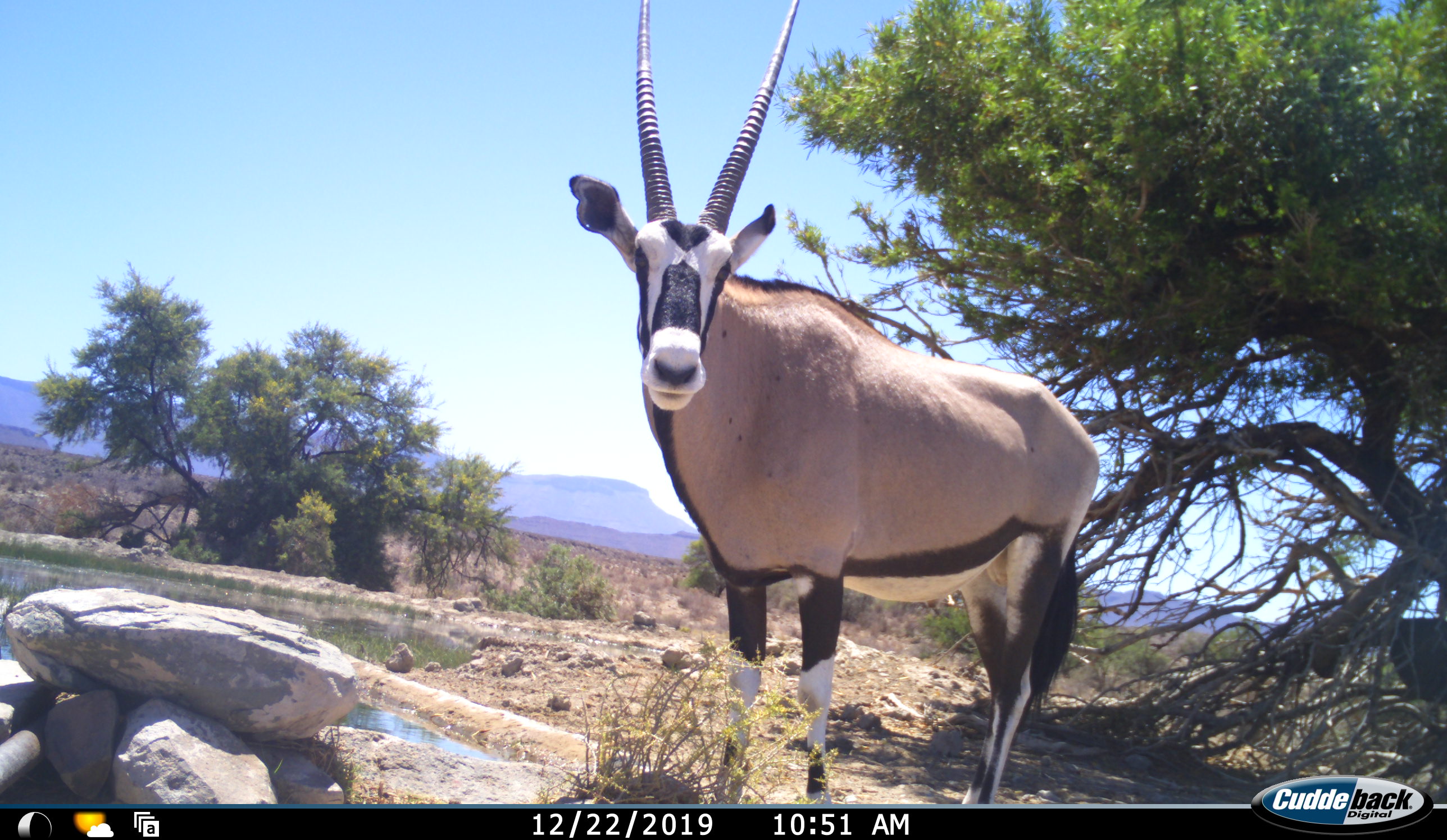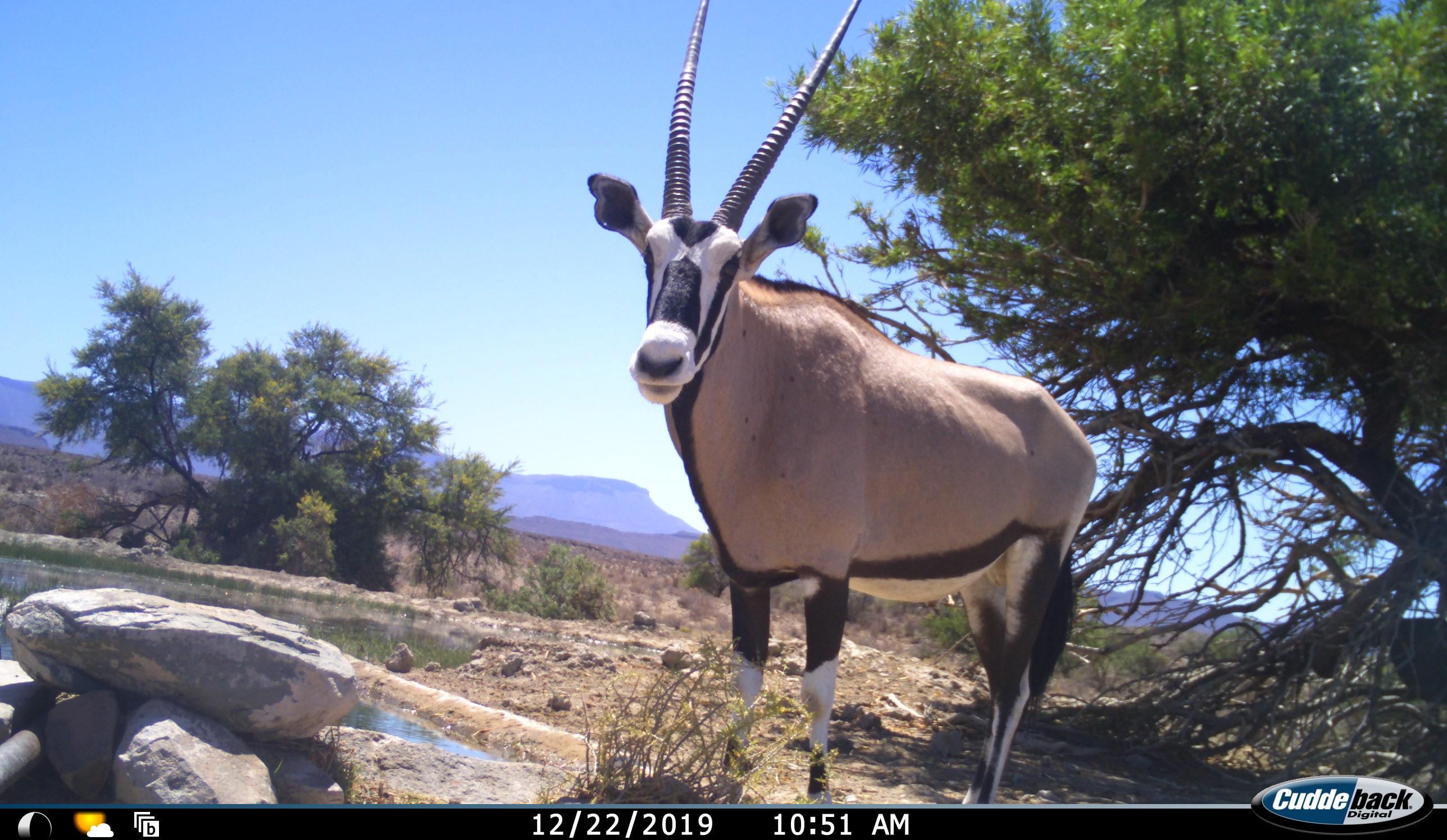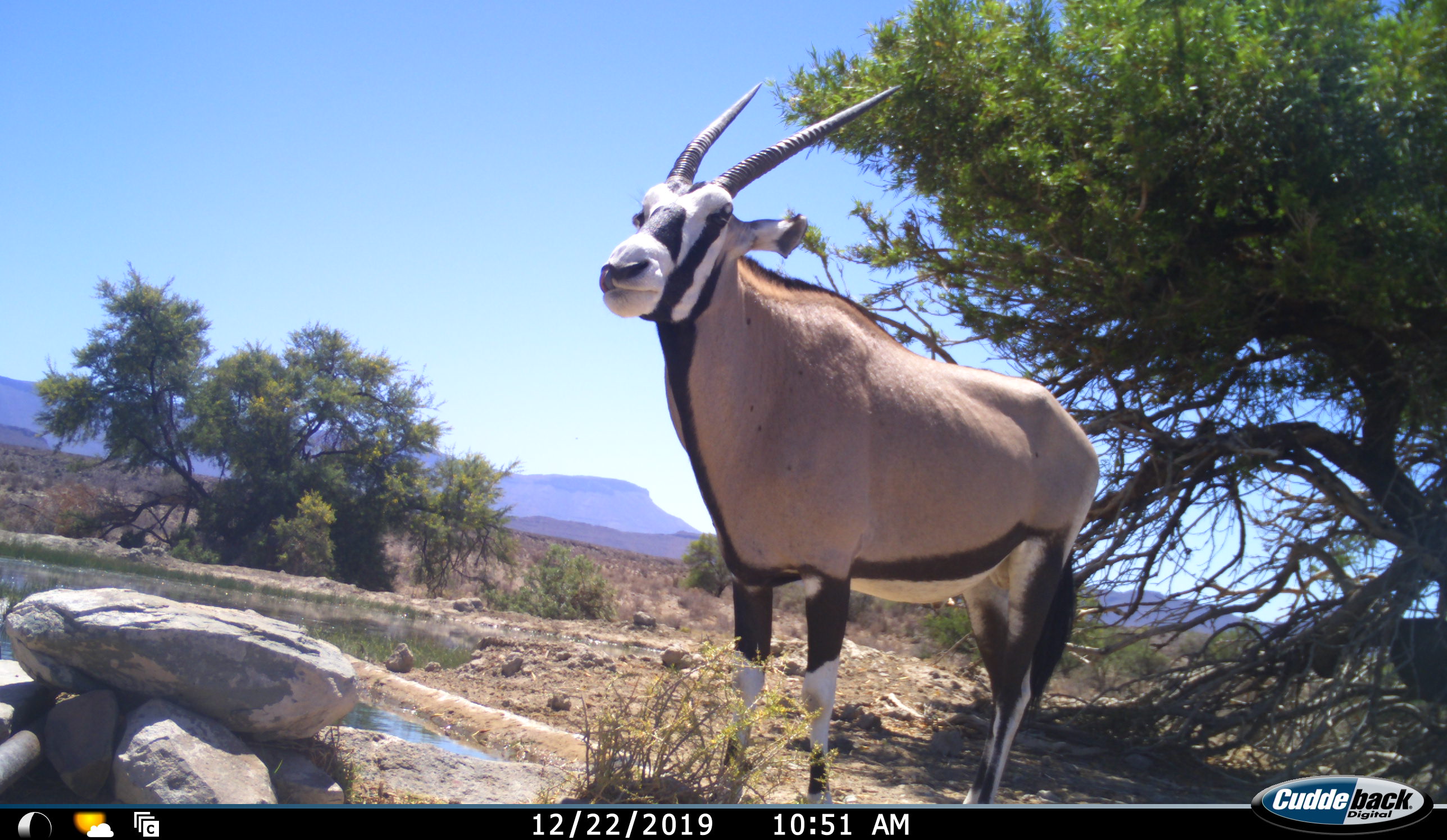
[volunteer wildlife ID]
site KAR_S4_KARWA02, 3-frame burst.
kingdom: Animalia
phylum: Chordata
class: Mammalia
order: Artiodactyla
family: Bovidae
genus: Oryx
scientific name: Oryx gazella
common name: gemsbok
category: oryx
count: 1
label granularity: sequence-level